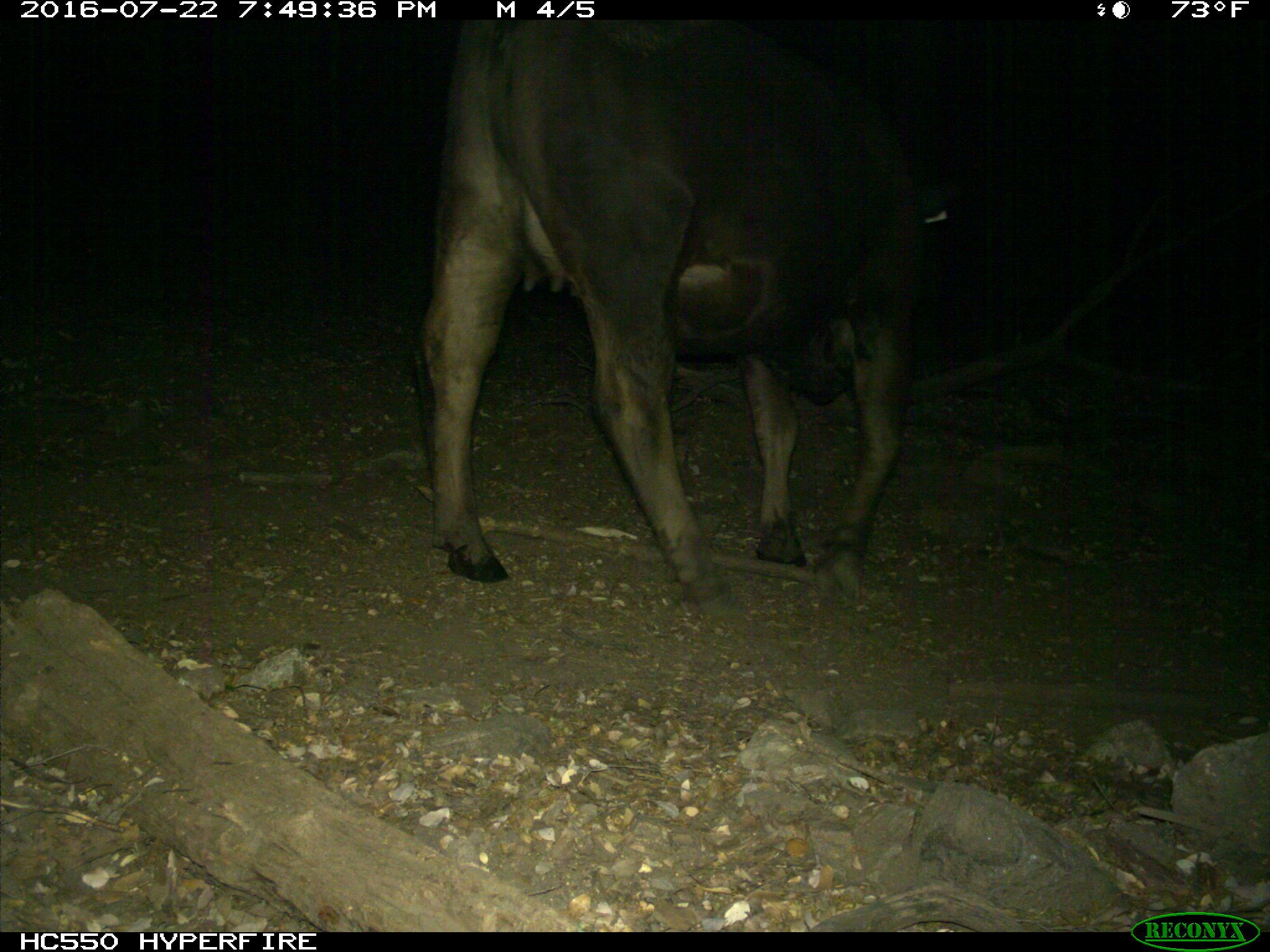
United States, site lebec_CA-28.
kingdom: Animalia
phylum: Chordata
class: Mammalia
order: Artiodactyla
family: Bovidae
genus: Bos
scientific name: Bos taurus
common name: domestic cow